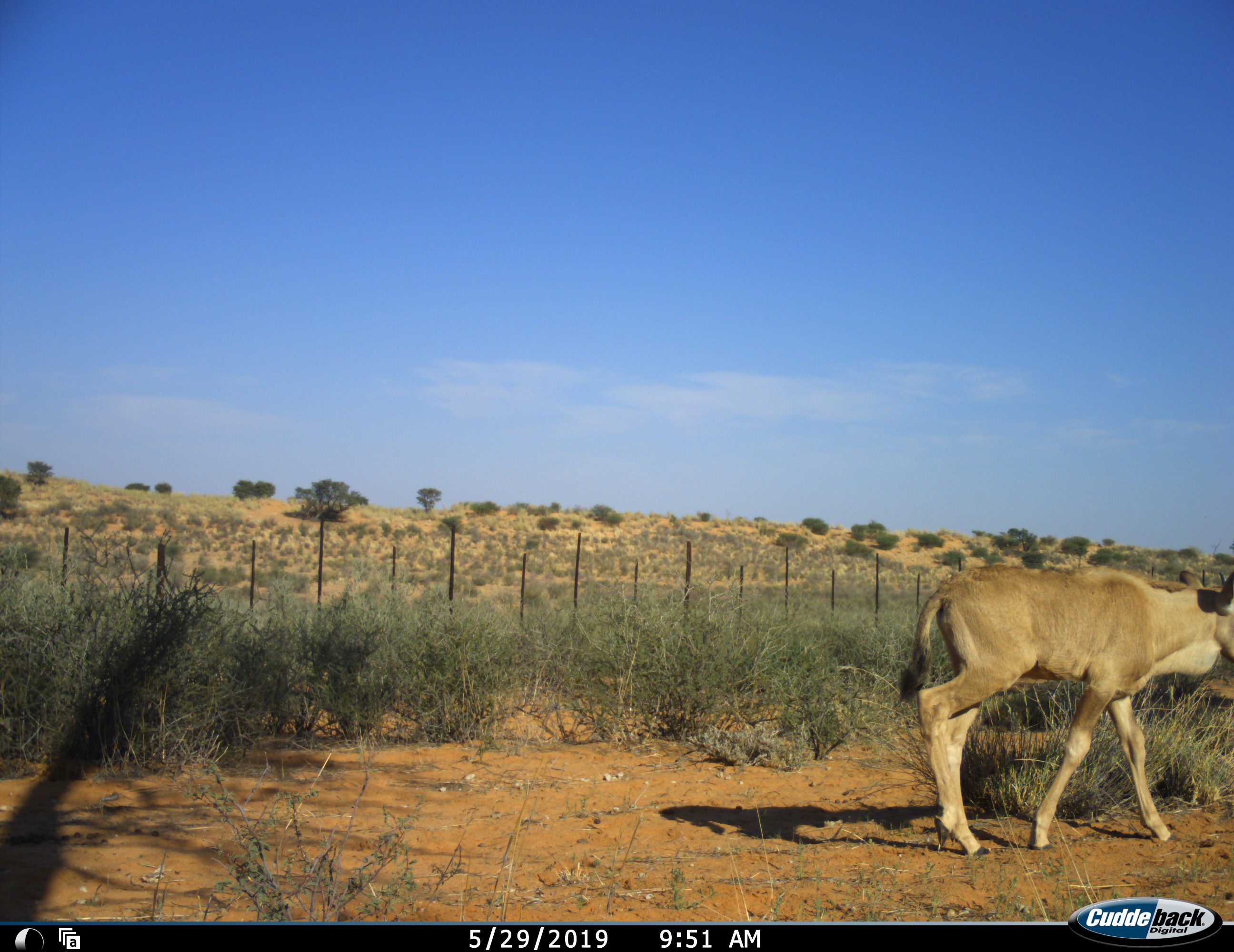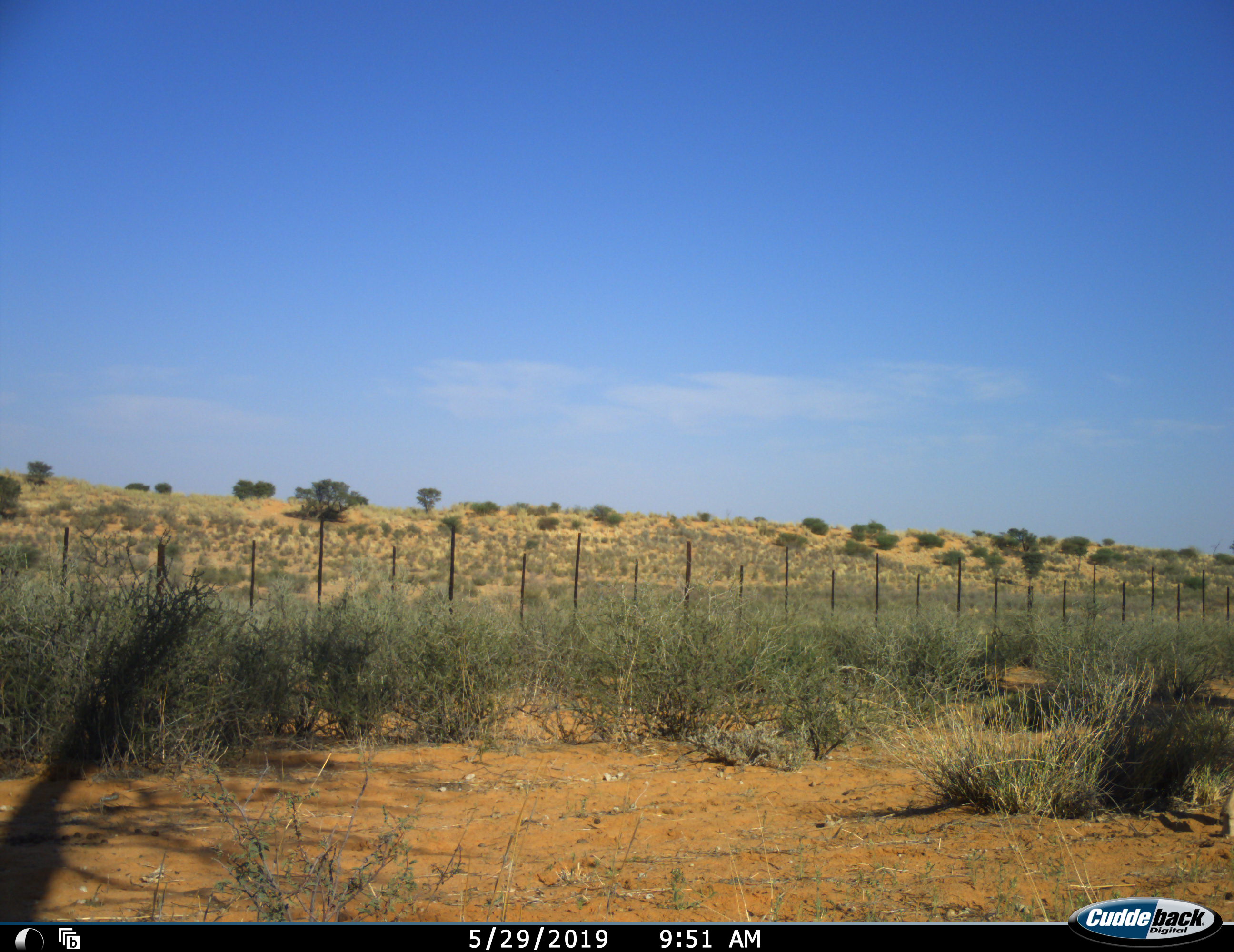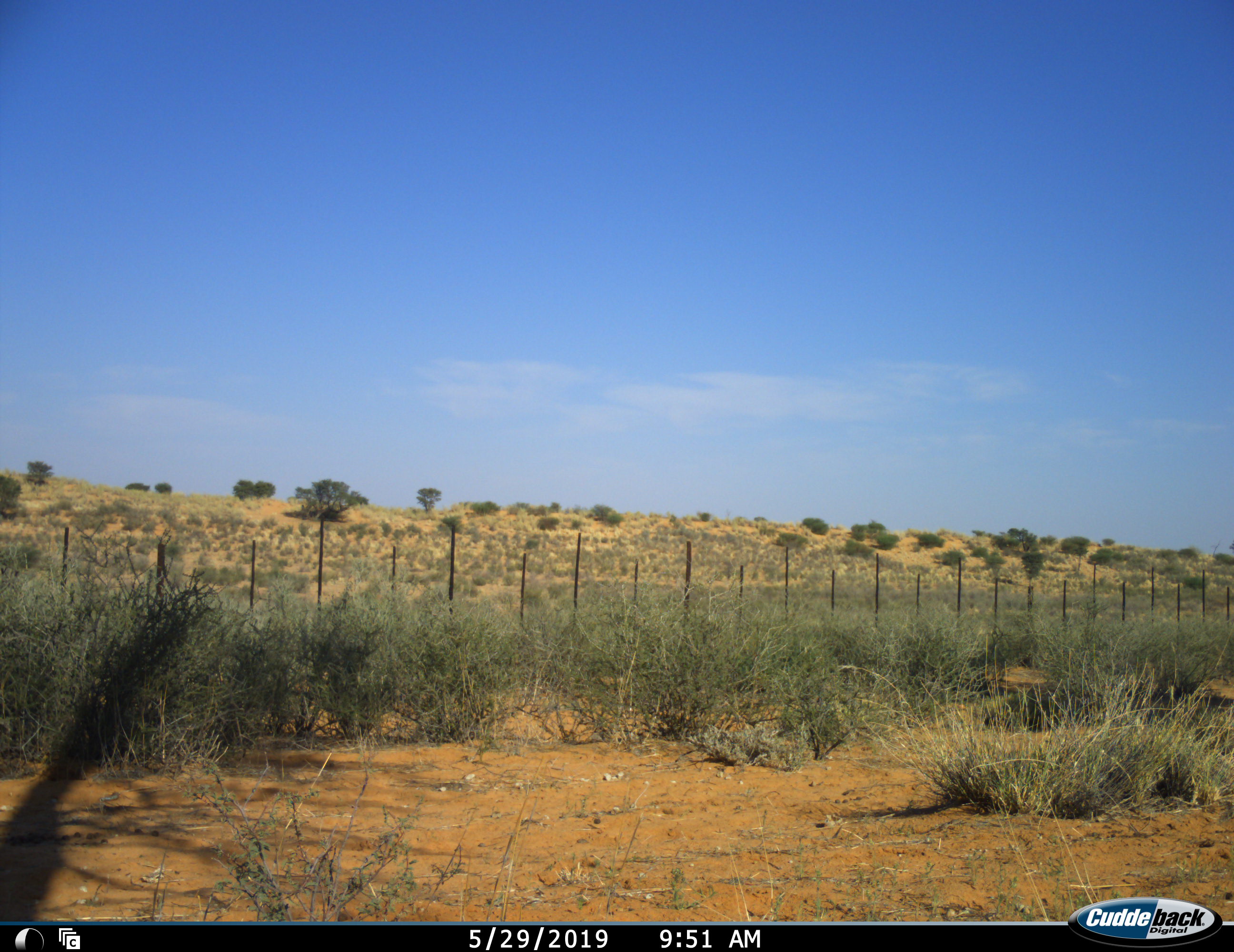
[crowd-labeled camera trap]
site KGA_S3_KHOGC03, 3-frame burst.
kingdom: Animalia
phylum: Chordata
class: Mammalia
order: Artiodactyla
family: Bovidae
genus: Tragelaphus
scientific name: Tragelaphus oryx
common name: eland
Eland (Tragelaphus oryx), count 1. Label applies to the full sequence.